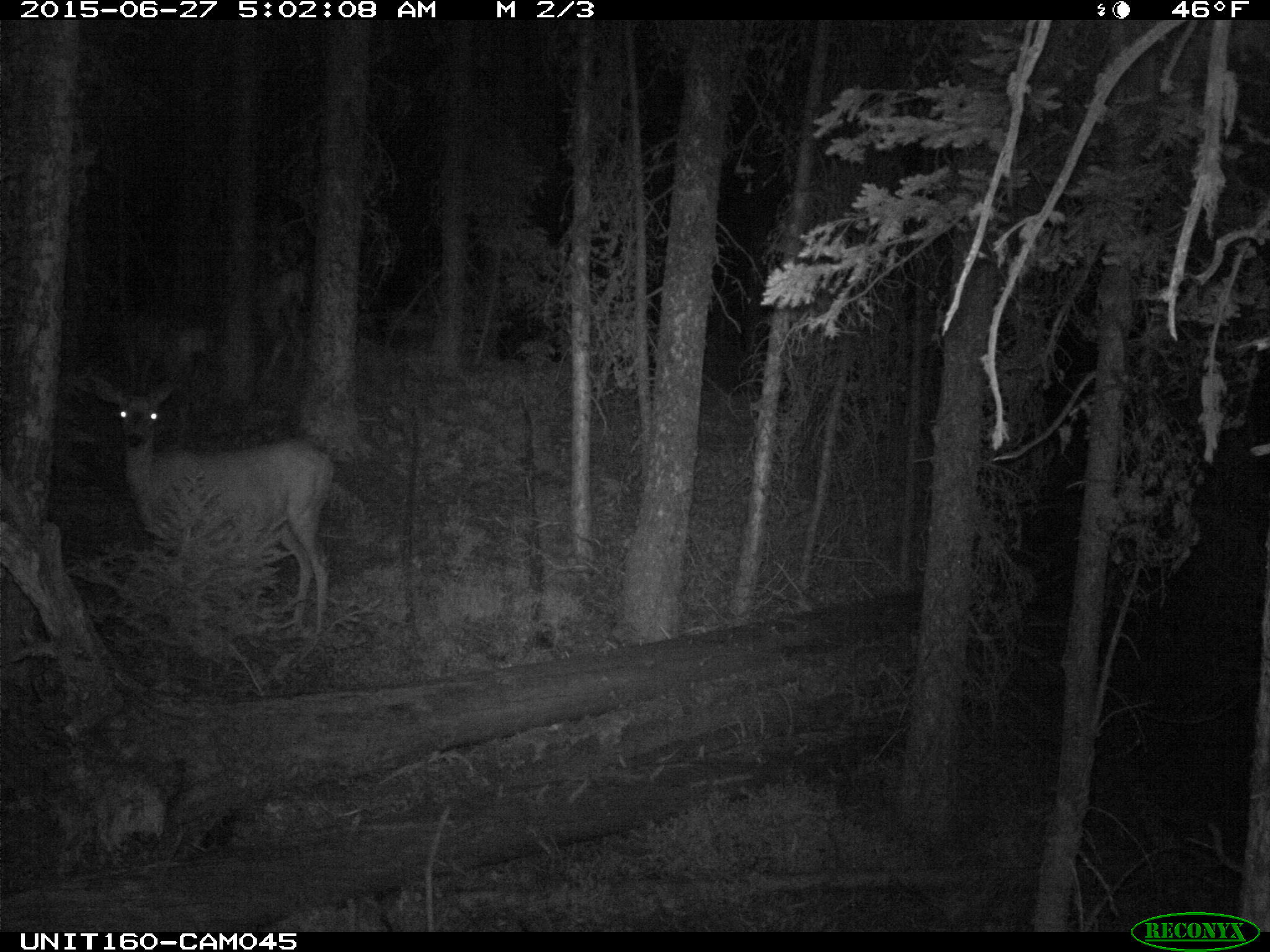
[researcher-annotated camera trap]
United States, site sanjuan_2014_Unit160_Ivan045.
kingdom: Animalia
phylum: Chordata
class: Mammalia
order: Artiodactyla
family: Cervidae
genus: Odocoileus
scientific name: Odocoileus hemionus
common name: mule deer